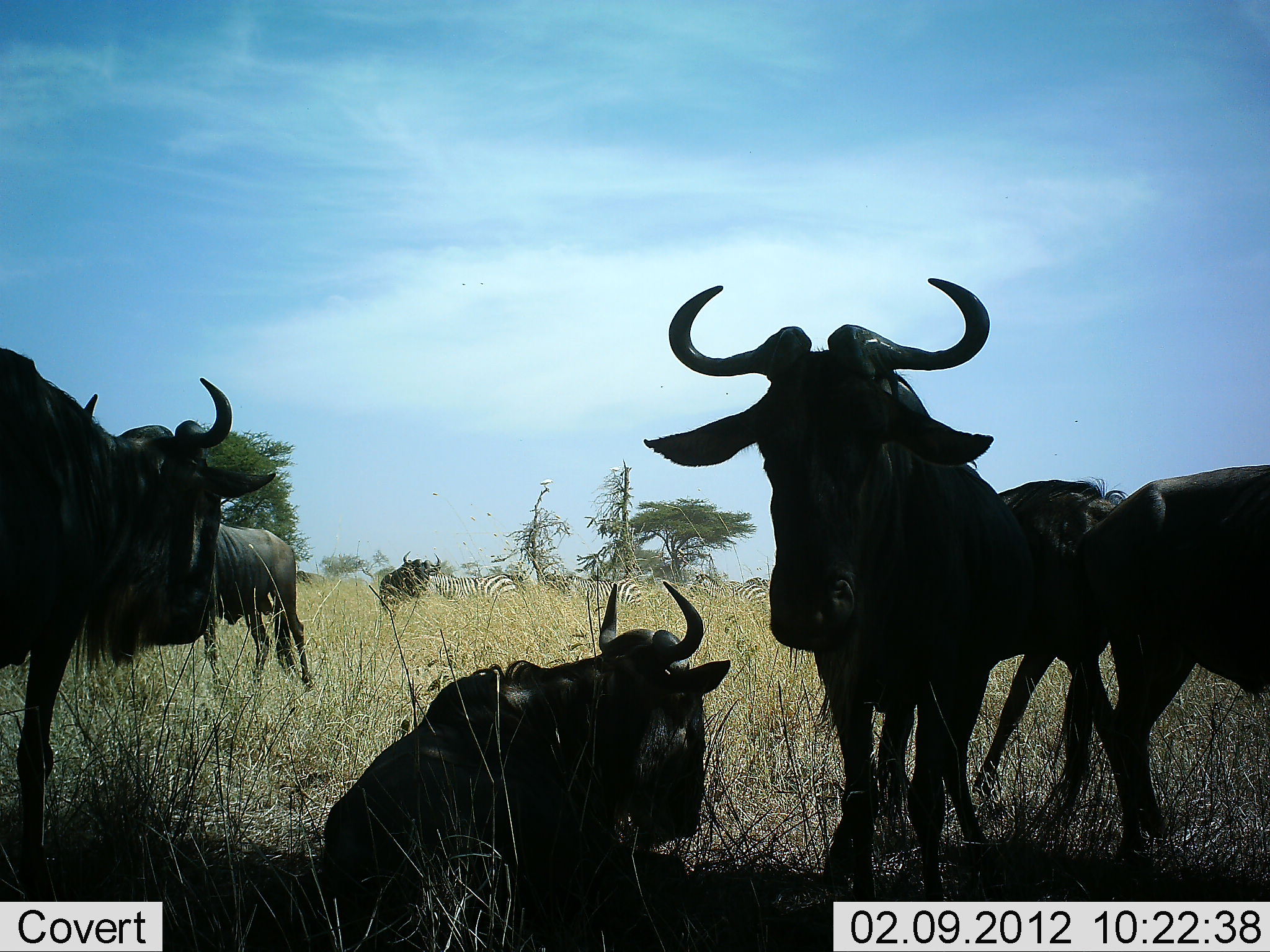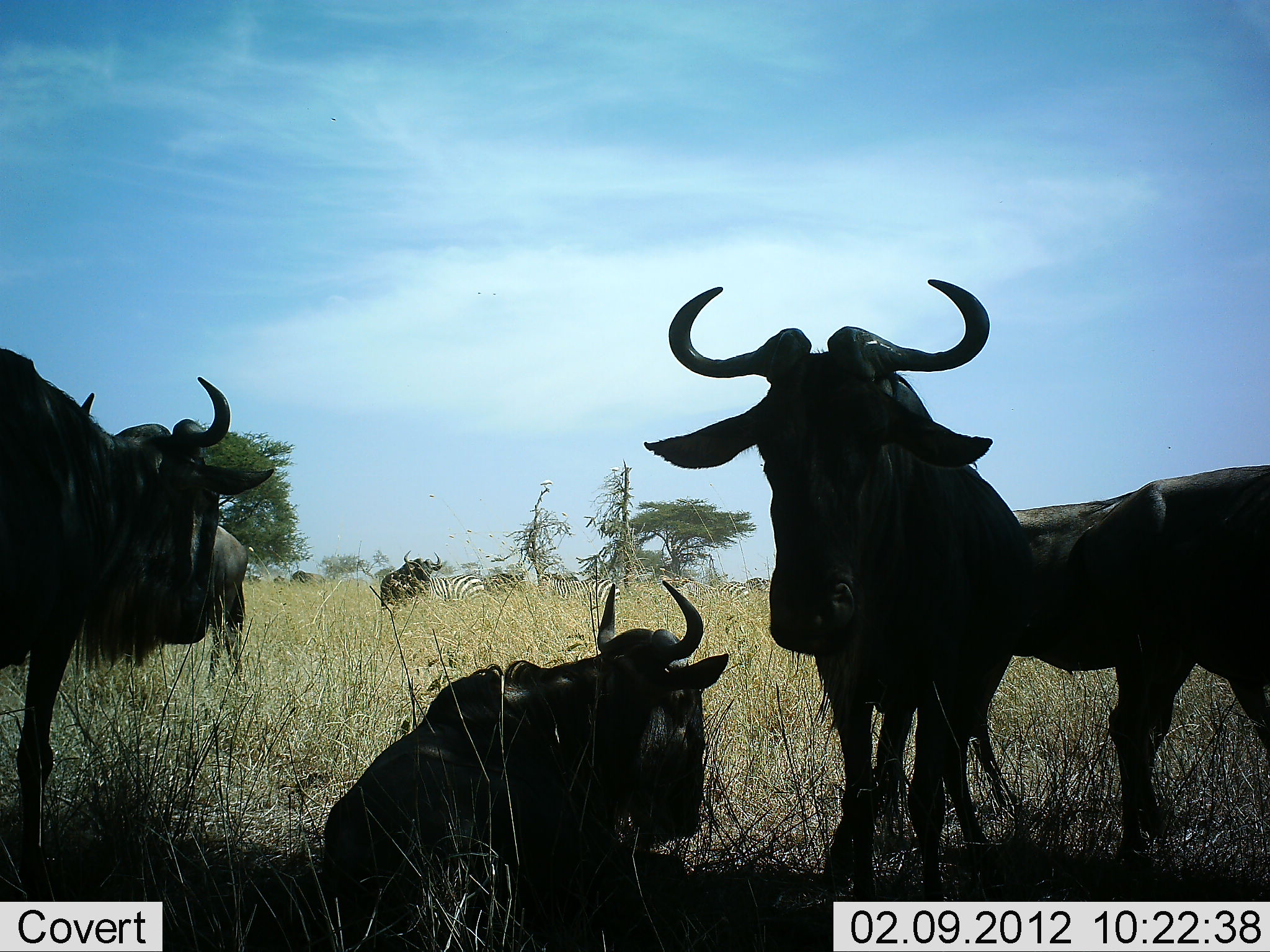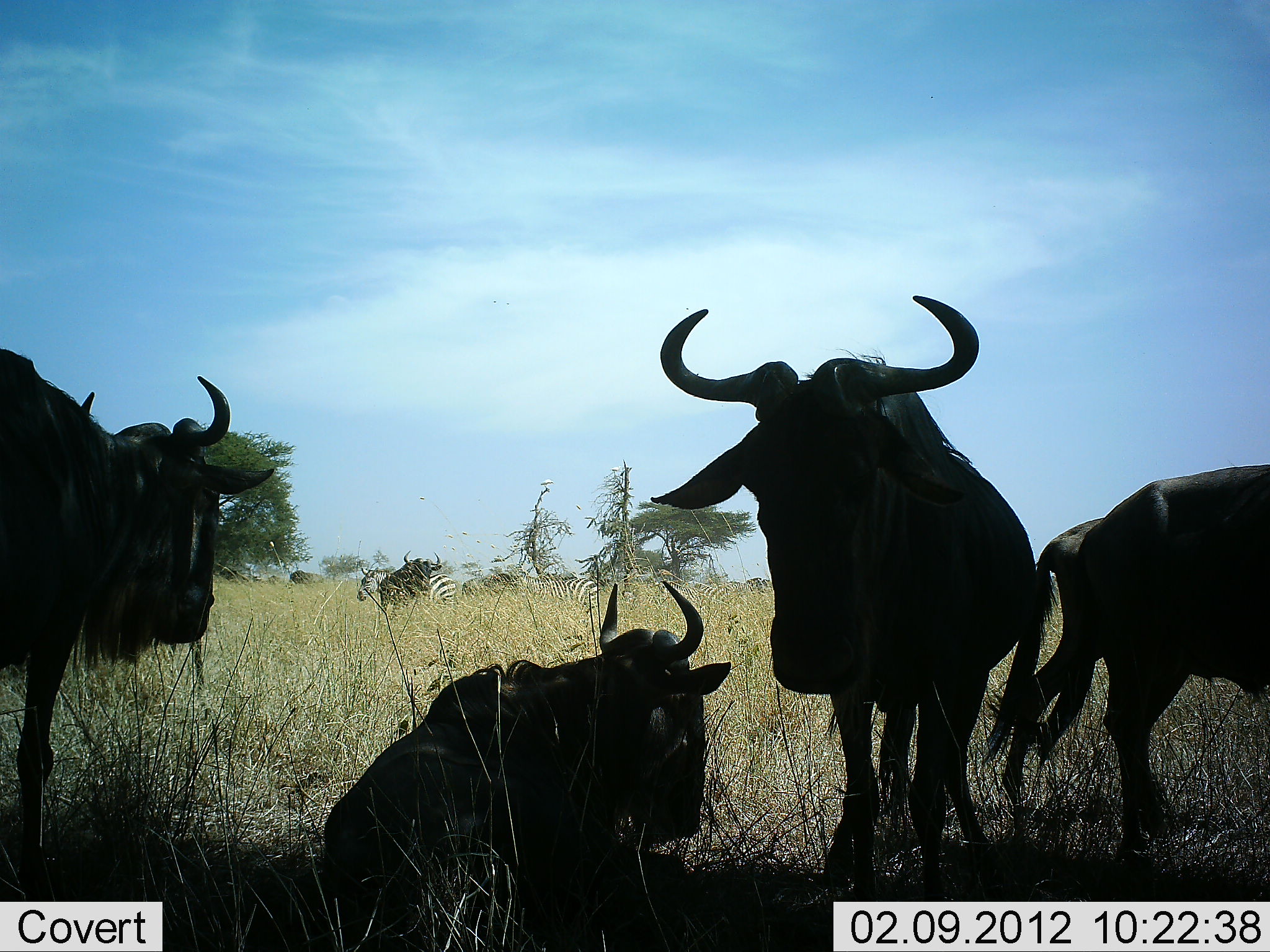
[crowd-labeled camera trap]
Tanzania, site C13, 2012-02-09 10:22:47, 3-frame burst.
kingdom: Animalia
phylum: Chordata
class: Mammalia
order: Artiodactyla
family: Bovidae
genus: Connochaetes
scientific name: Connochaetes taurinus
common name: blue wildebeest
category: wildebeest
Wildebeest (blue wildebeest) (Connochaetes taurinus), count 7. Behavior (volunteer vote fractions): standing 83%, resting 100%, moving 38%, interacting 0%. Young present (vote fraction): 3%. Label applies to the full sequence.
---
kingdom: Animalia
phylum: Chordata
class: Mammalia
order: Perissodactyla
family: Equidae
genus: Equus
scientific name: Equus quagga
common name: plains zebra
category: zebra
Zebra (plains zebra) (Equus quagga), count 3. Behavior (volunteer vote fractions): standing 30%, resting 0%, moving 74%, interacting 0%. Young present (vote fraction): 0%. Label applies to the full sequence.